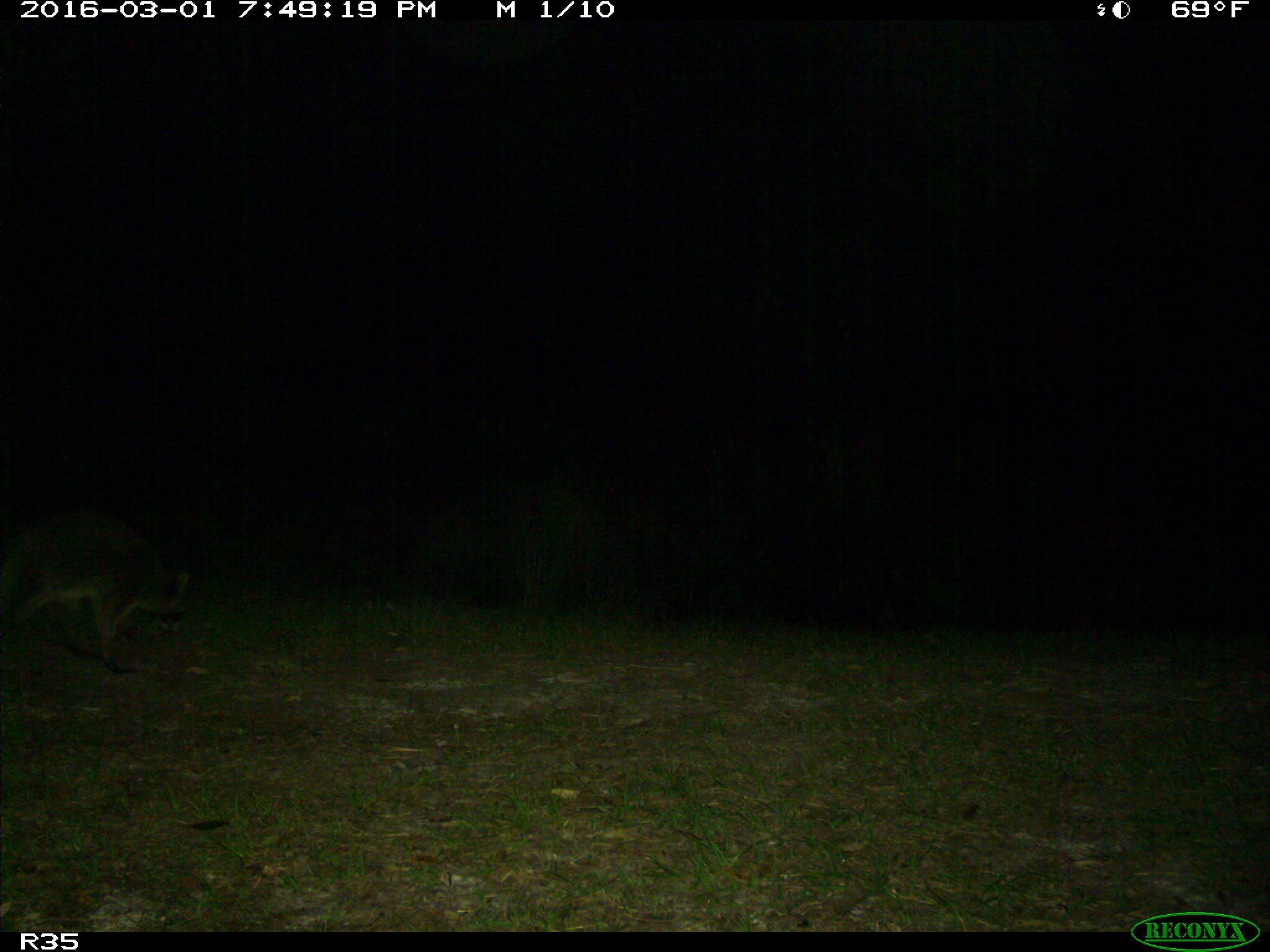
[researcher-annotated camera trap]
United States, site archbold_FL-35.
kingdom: Animalia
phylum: Chordata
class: Mammalia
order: Carnivora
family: Procyonidae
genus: Procyon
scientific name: Procyon lotor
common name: common raccoon